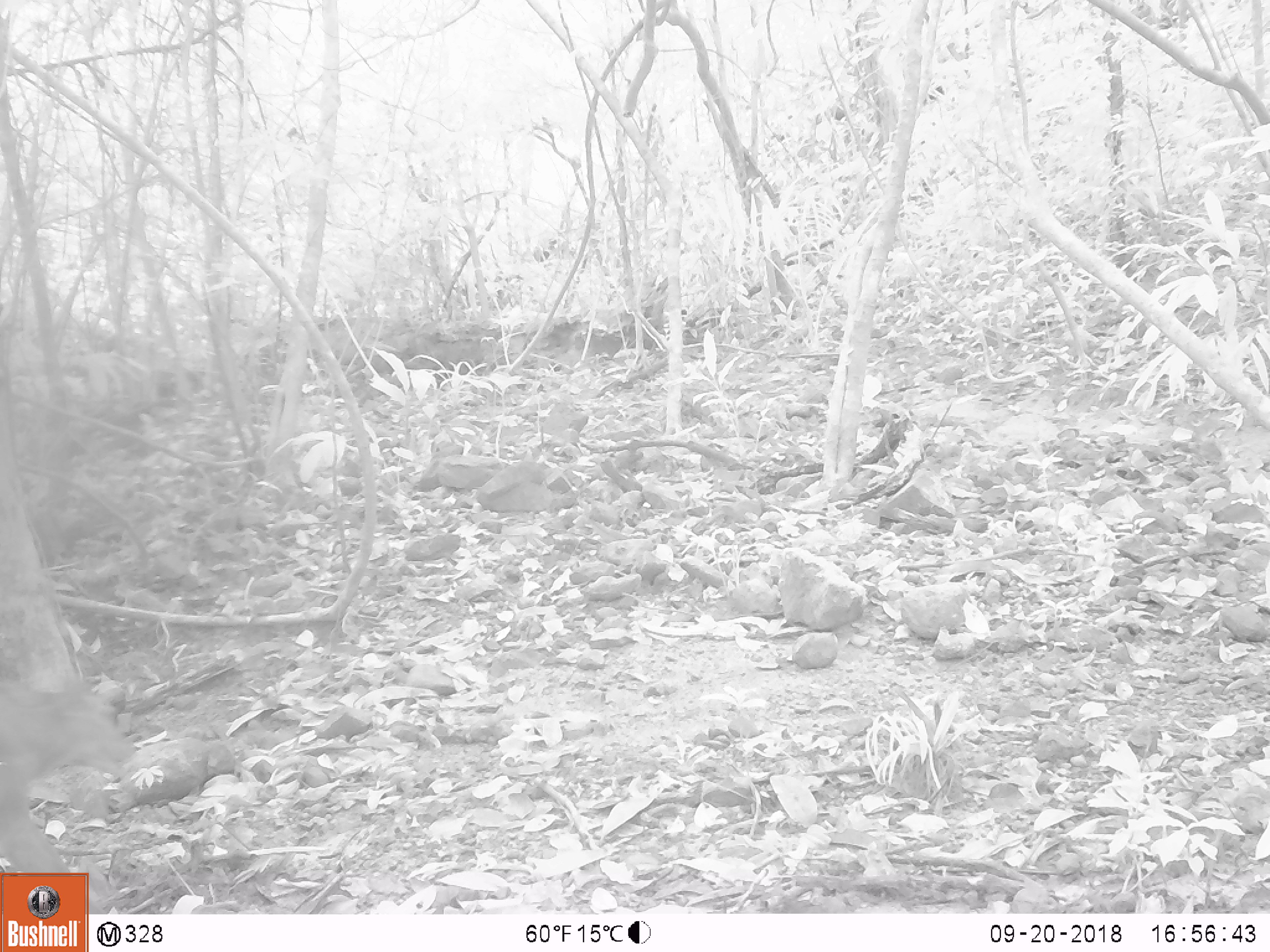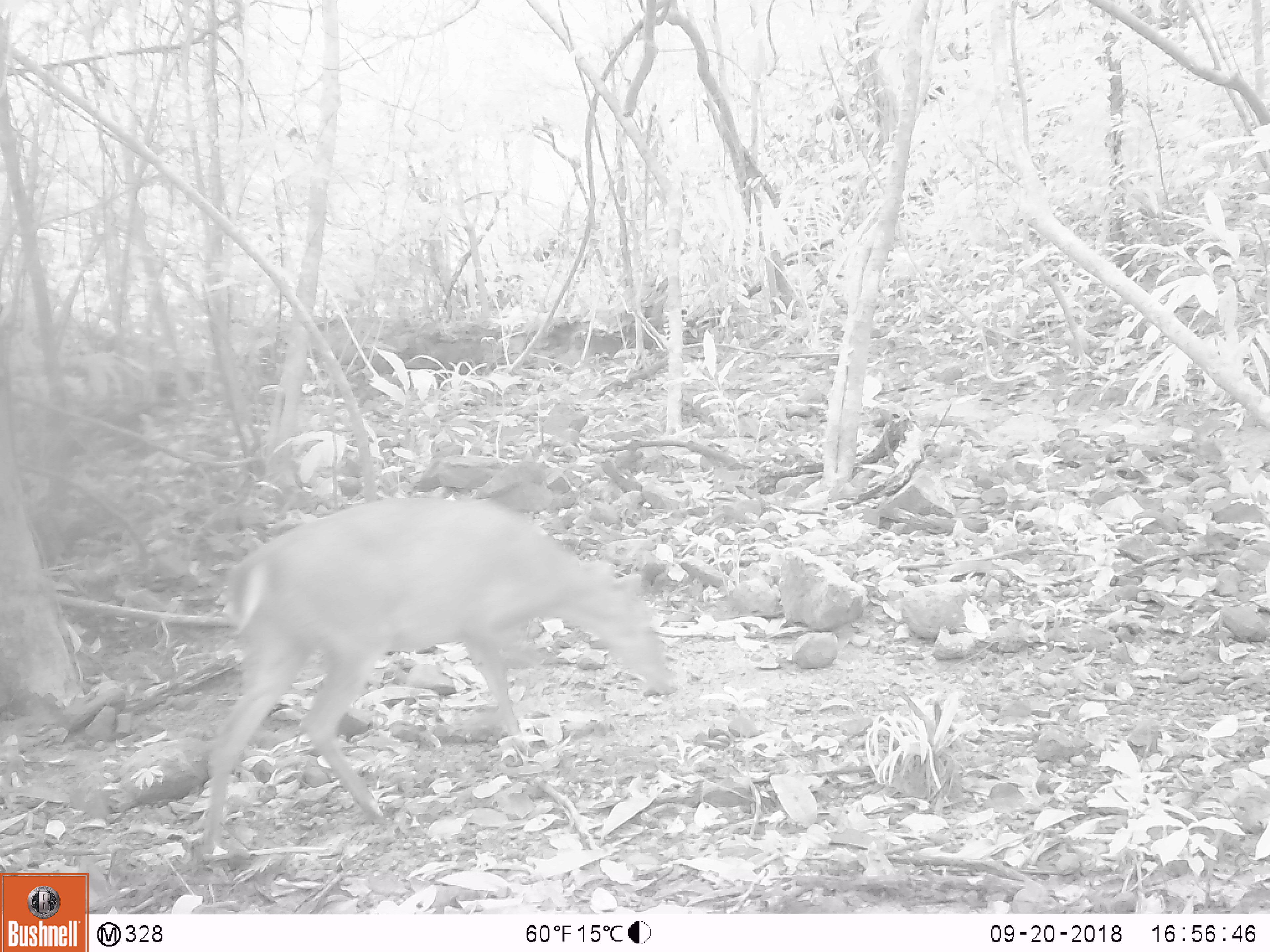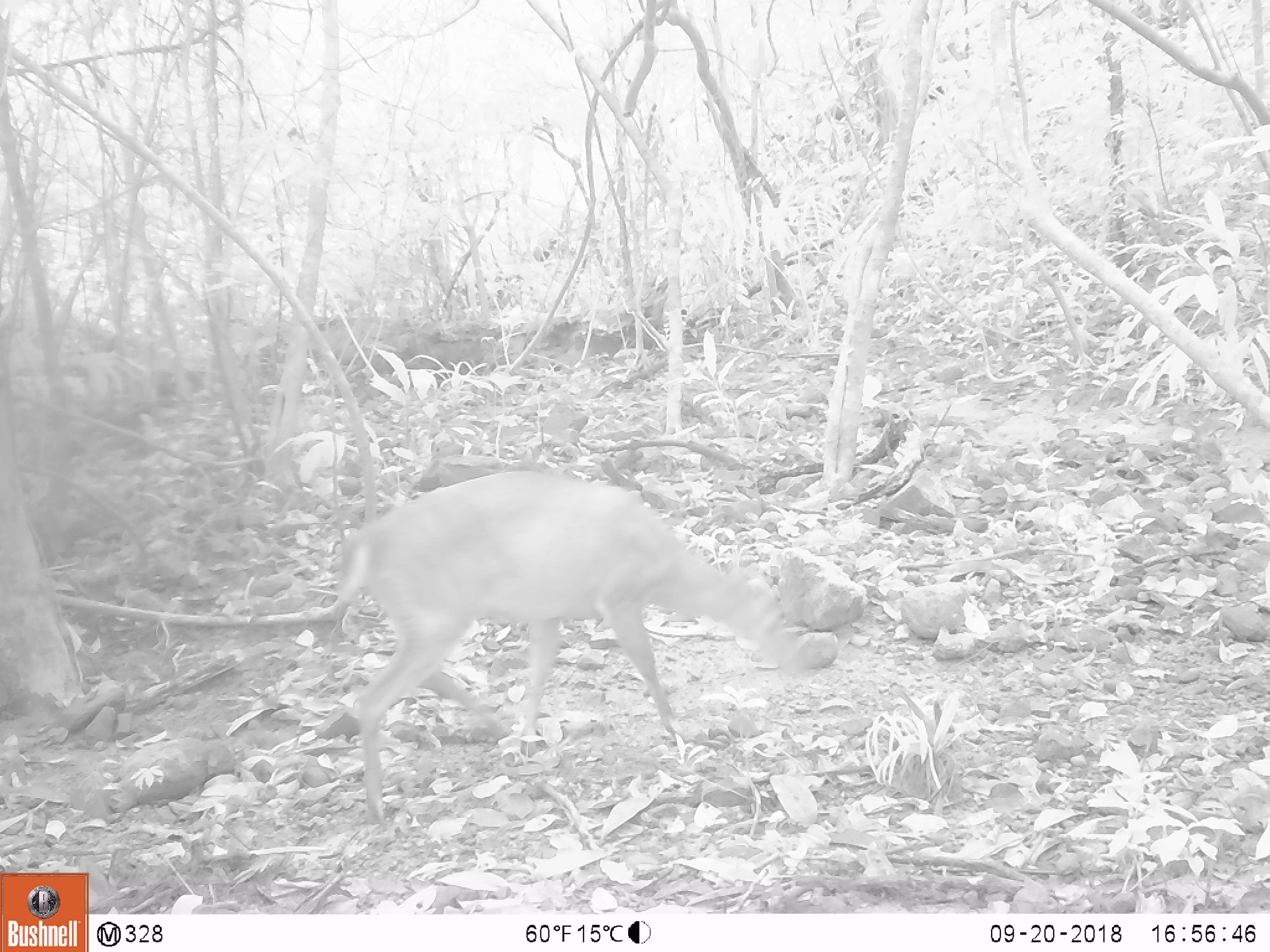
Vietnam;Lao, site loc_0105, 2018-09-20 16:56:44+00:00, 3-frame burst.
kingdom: Animalia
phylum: Chordata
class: Mammalia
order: Artiodactyla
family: Cervidae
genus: Muntiacus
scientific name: Muntiacus vuquangensis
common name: large-antlered muntjac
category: large antlered muntjac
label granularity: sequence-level